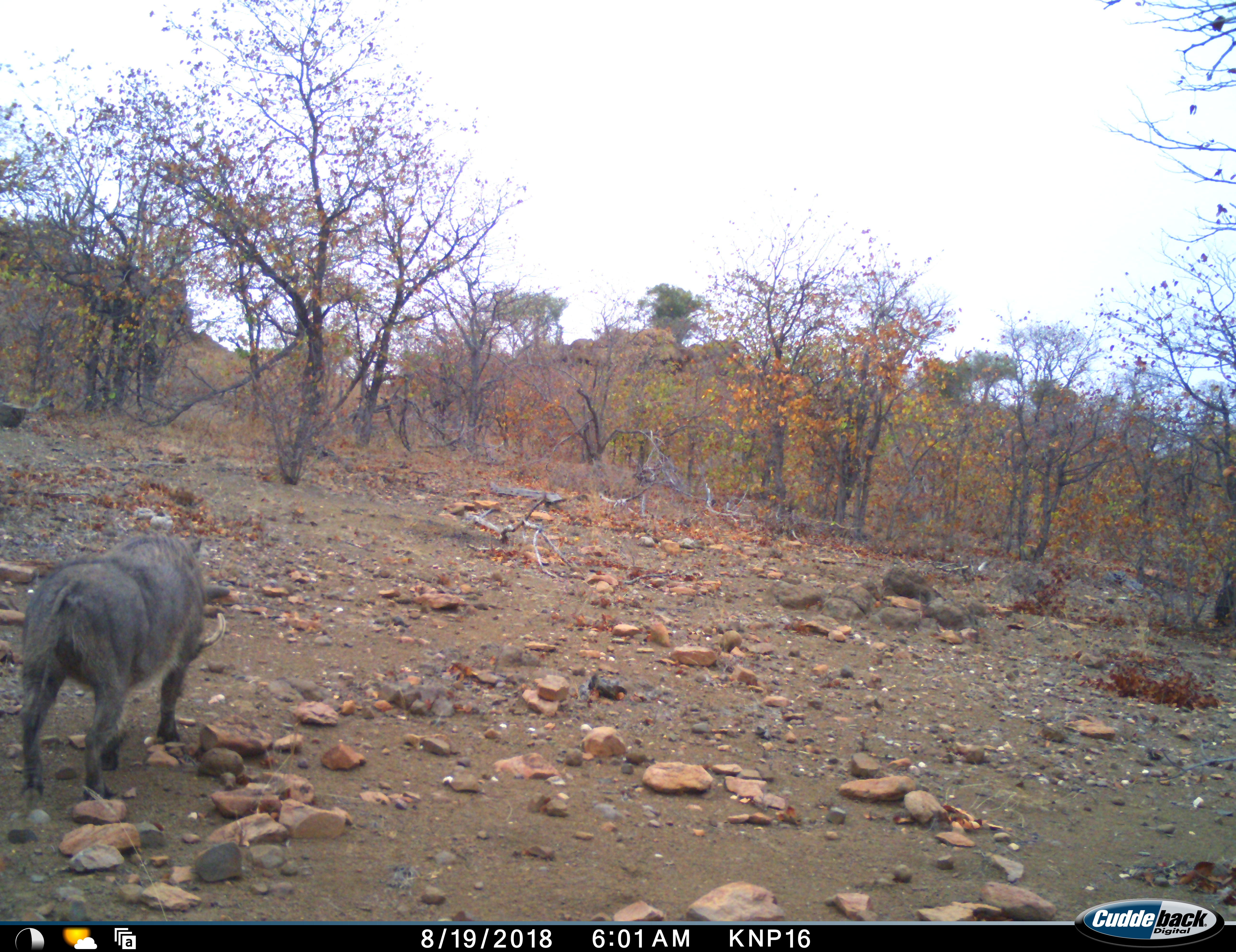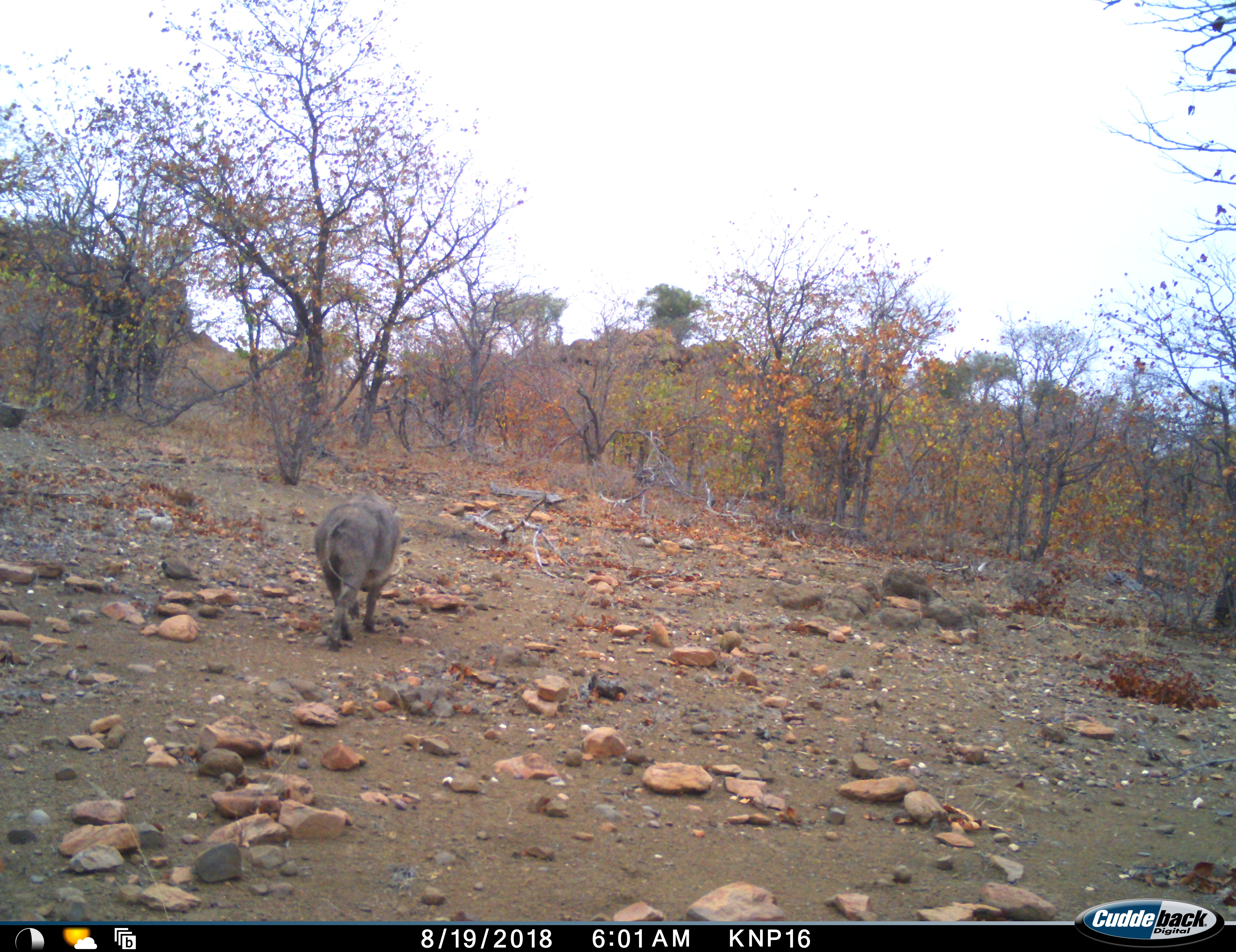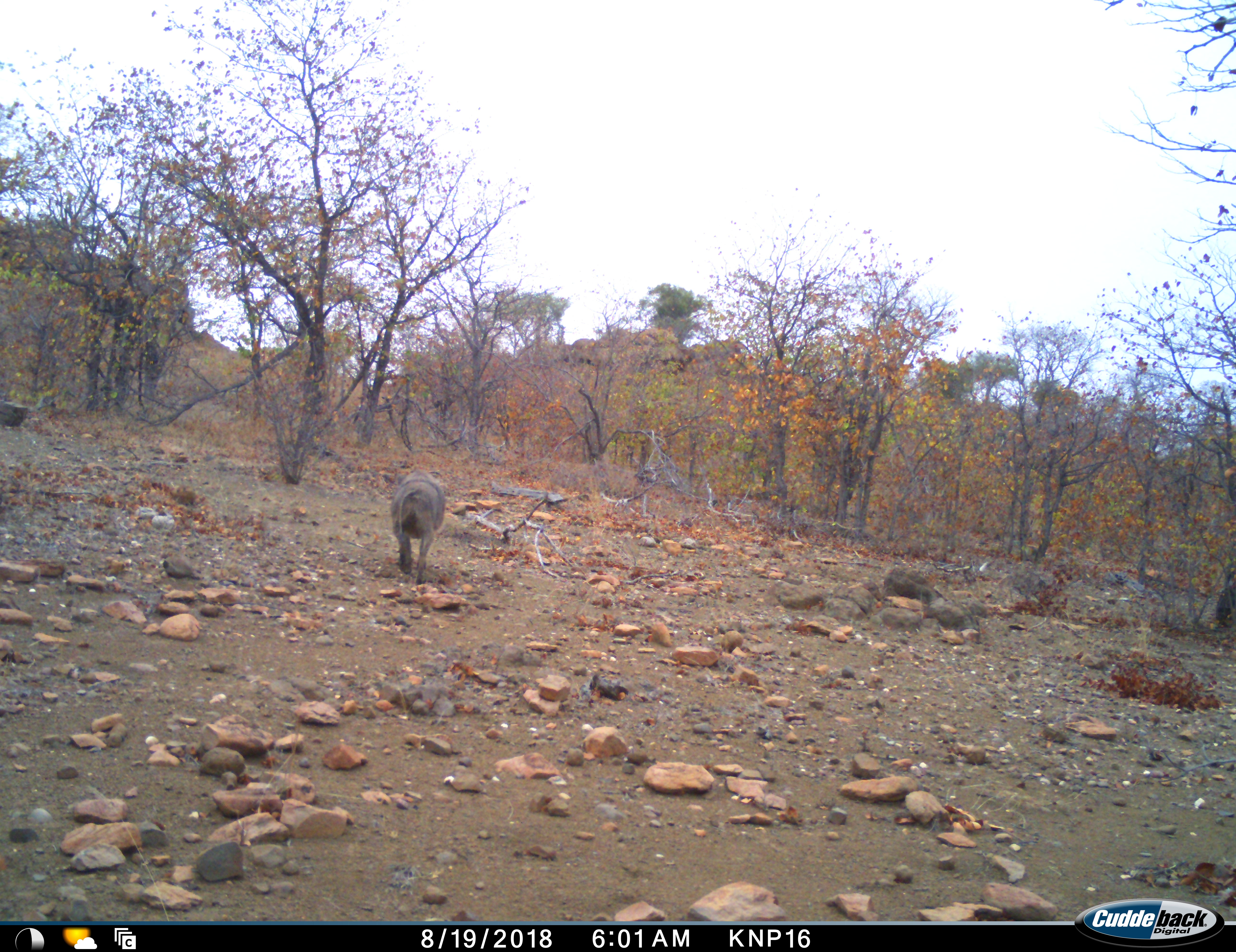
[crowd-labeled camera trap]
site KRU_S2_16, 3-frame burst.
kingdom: Animalia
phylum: Chordata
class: Mammalia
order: Artiodactyla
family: Suidae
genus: Phacochoerus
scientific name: Phacochoerus africanus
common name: warthog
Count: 1.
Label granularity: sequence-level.